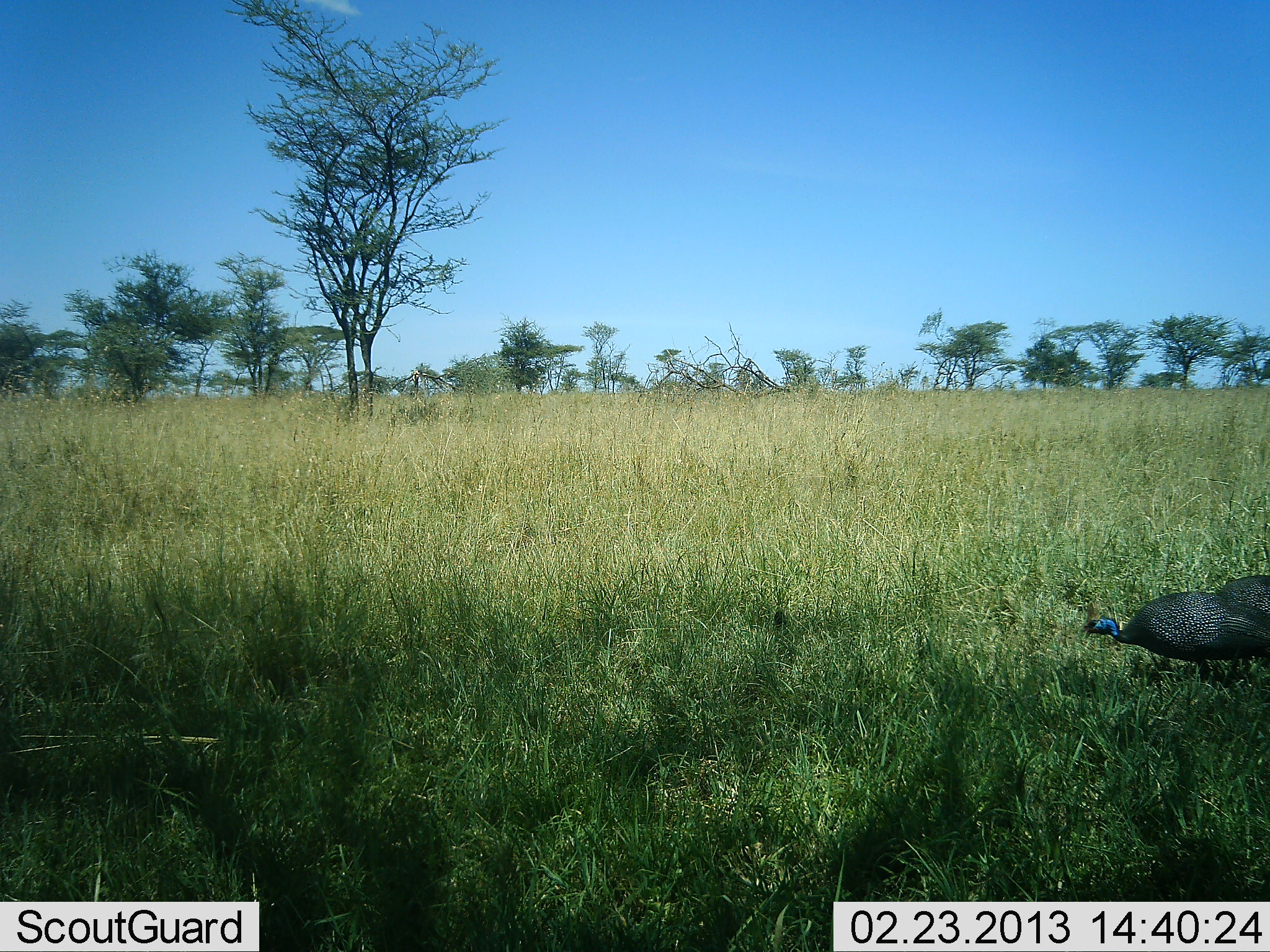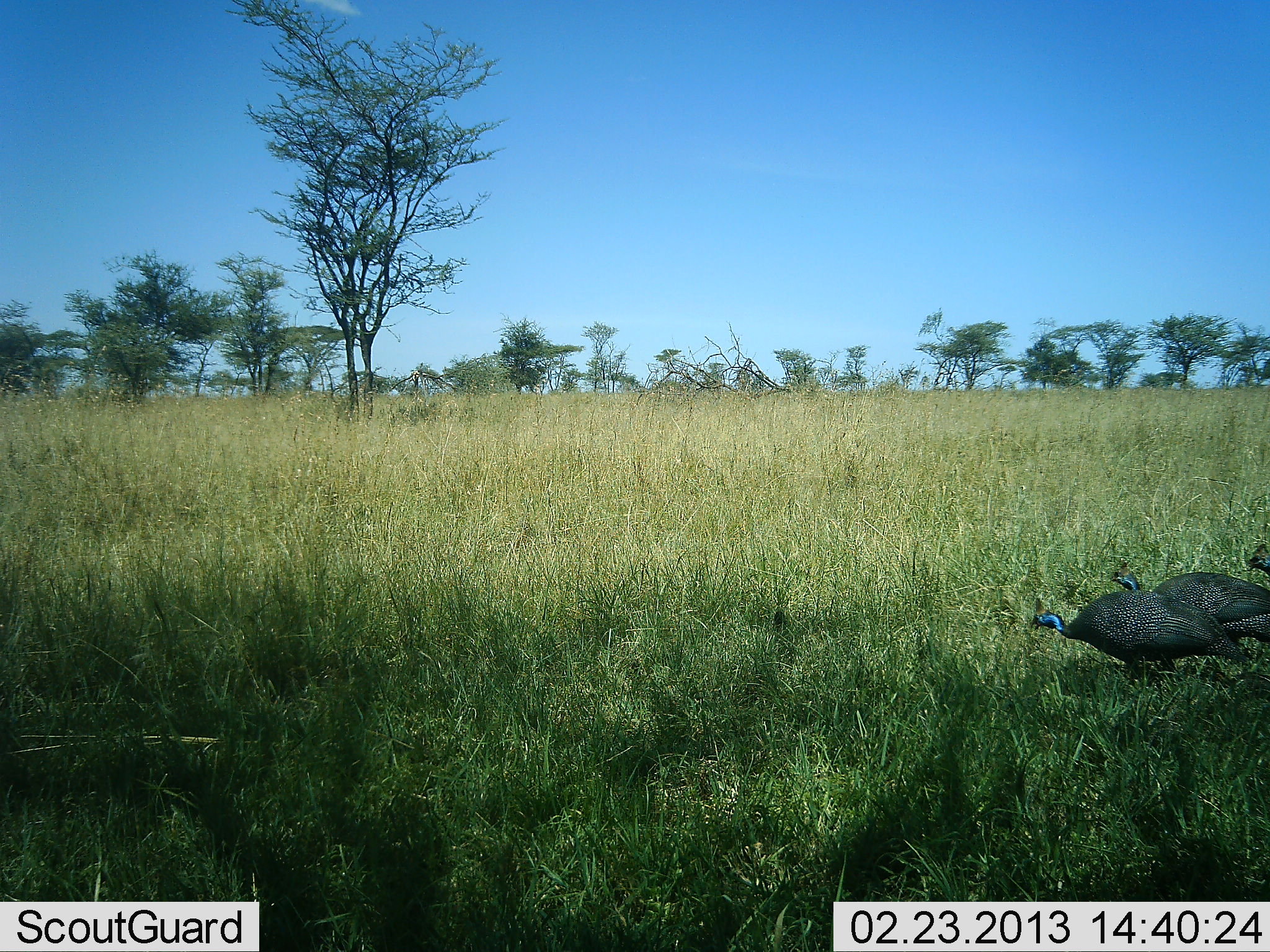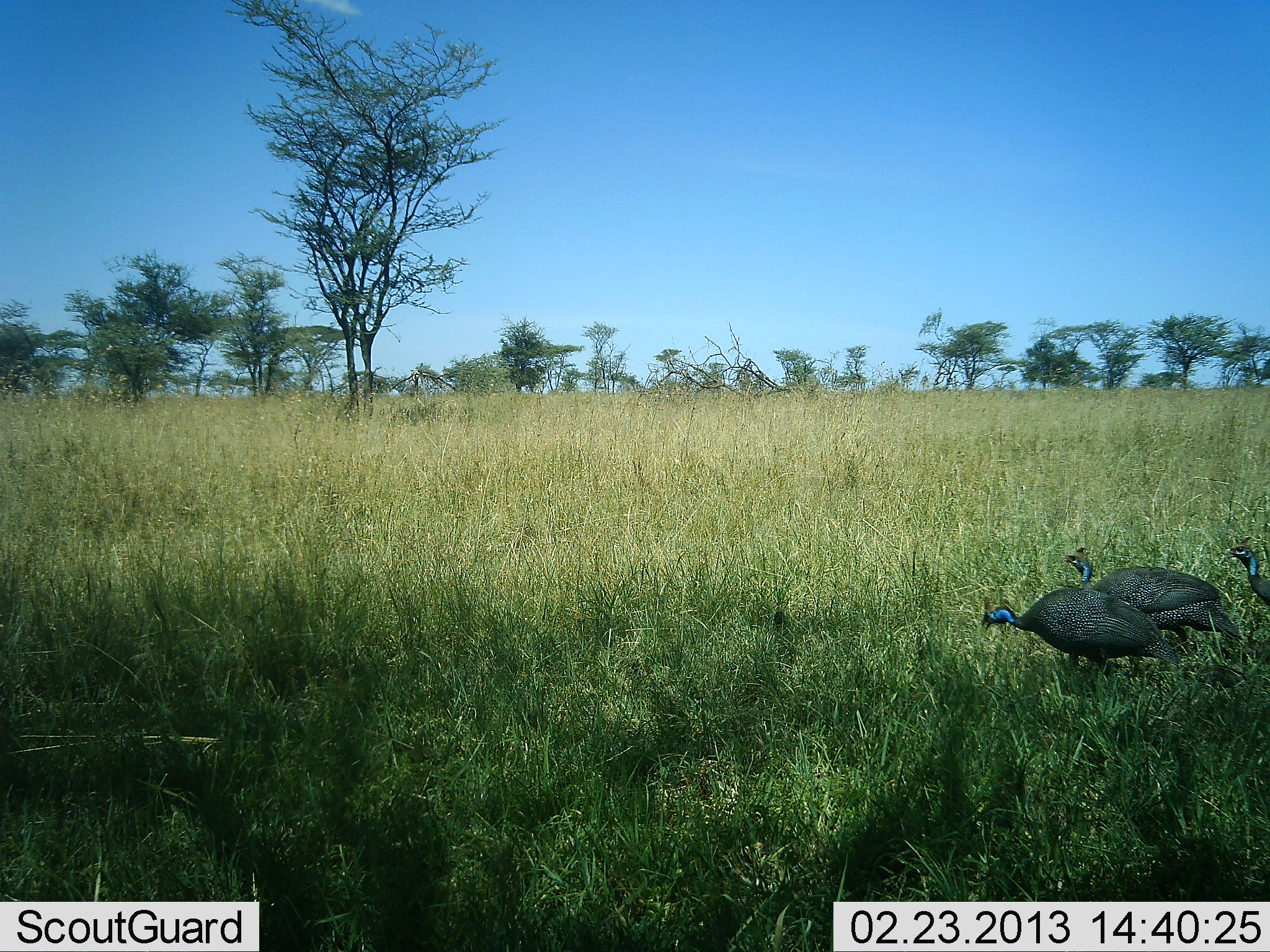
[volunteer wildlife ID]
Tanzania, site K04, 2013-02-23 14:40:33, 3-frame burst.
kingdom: Animalia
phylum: Chordata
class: Aves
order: Galliformes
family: Numididae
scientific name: Numididae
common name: guinea fowl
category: guineafowl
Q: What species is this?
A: Guineafowl (guinea fowl) (Numididae).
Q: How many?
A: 3.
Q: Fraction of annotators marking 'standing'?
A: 5%.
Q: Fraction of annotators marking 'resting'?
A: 0%.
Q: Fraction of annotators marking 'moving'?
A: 90%.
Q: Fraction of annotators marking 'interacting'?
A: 3%.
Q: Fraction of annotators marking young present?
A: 0%.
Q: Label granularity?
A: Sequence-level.